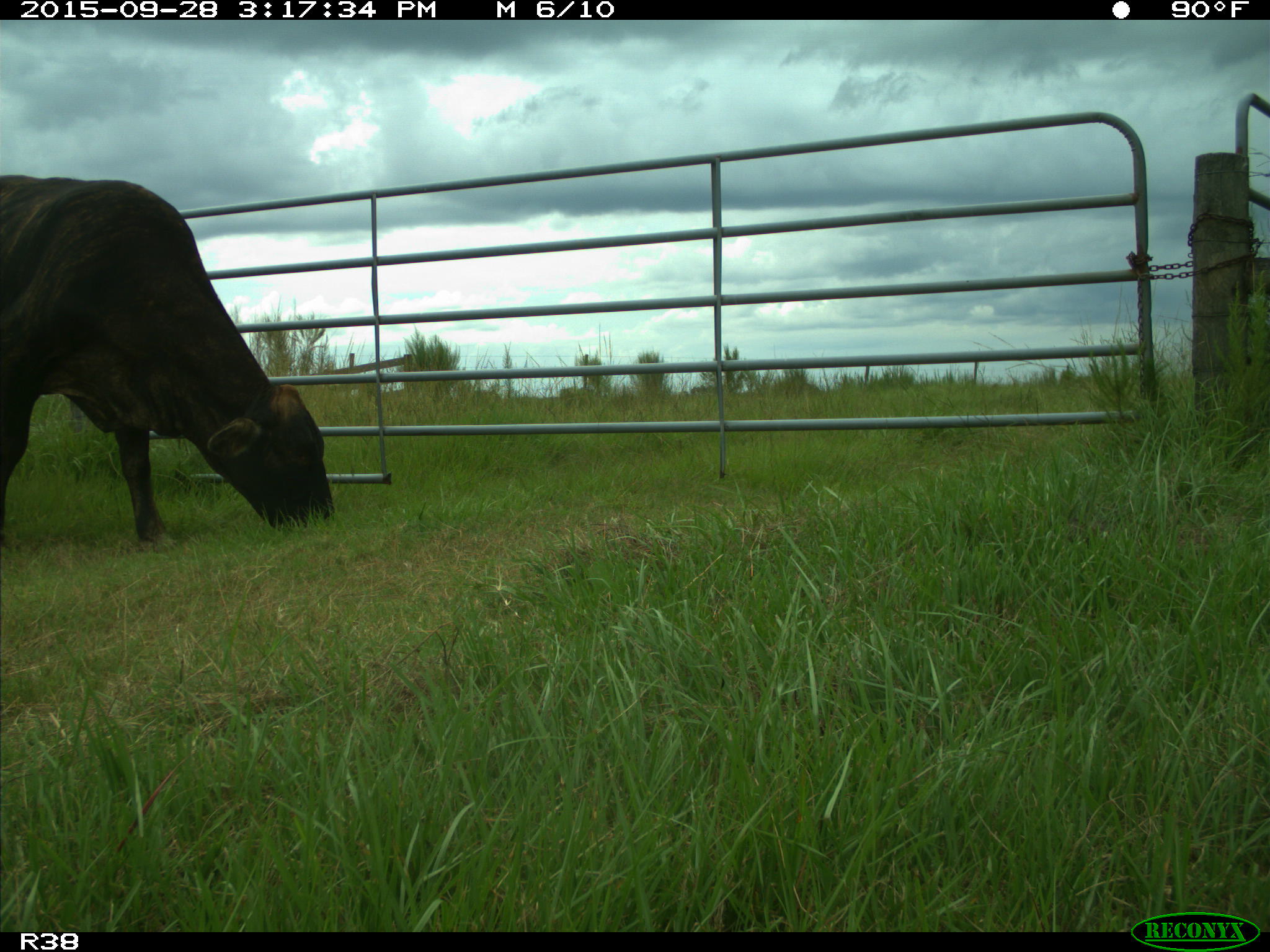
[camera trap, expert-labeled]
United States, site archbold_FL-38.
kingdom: Animalia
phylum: Chordata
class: Mammalia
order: Artiodactyla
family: Bovidae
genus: Bos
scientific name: Bos taurus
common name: domestic cow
Bos taurus (domestic cow).